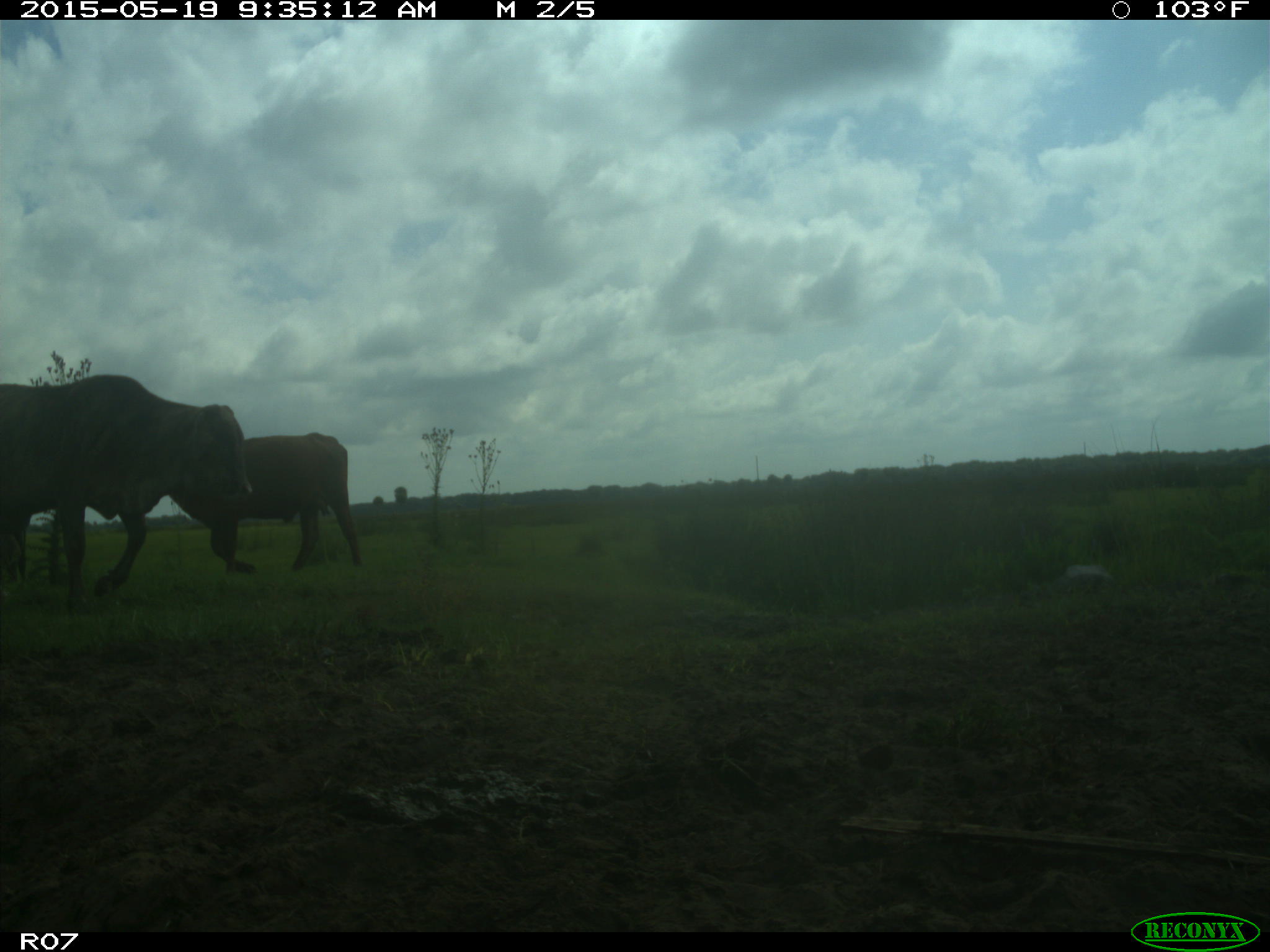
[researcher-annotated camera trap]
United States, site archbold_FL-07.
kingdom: Animalia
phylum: Chordata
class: Mammalia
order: Artiodactyla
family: Bovidae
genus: Bos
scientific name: Bos taurus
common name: domestic cow